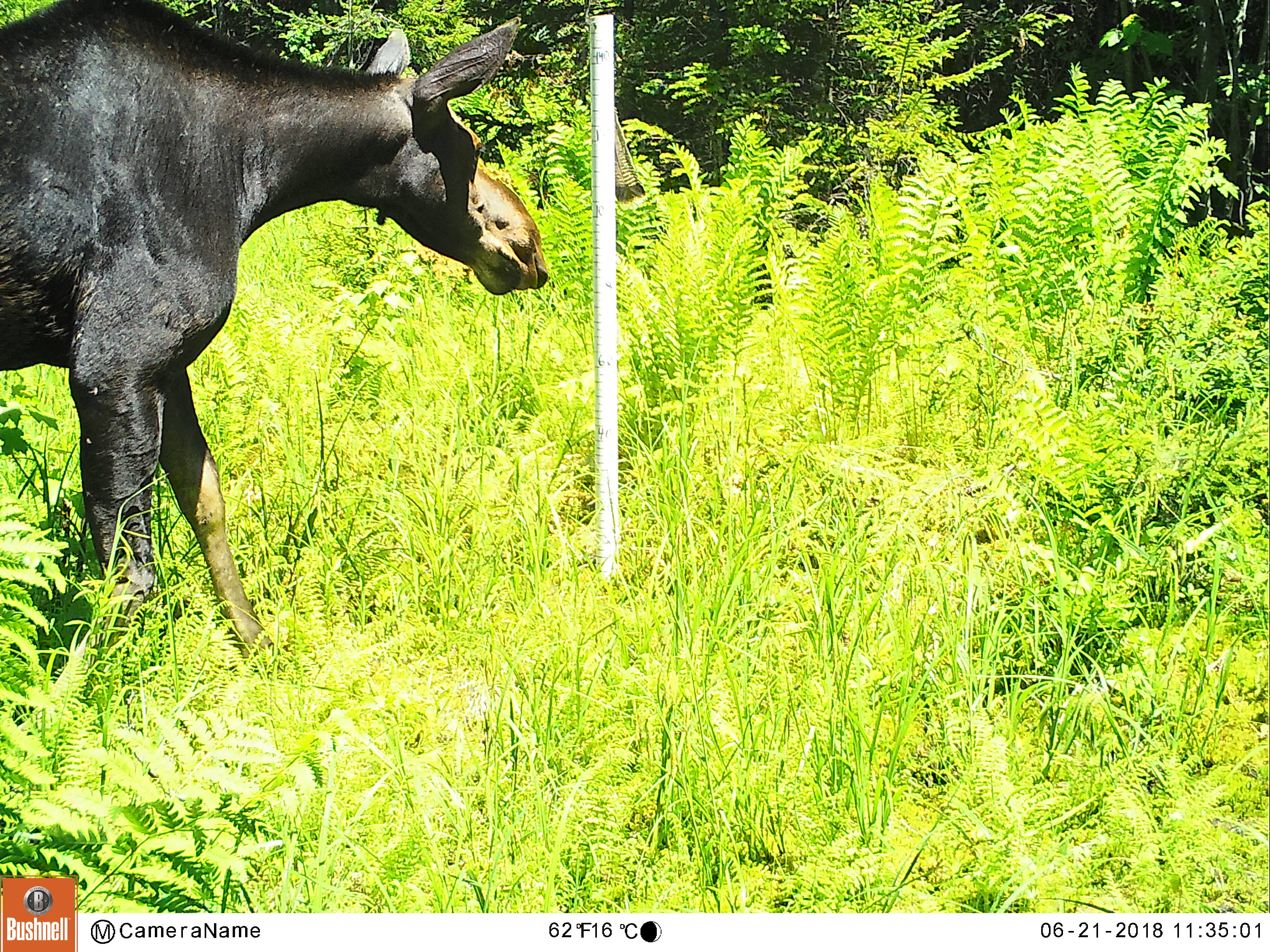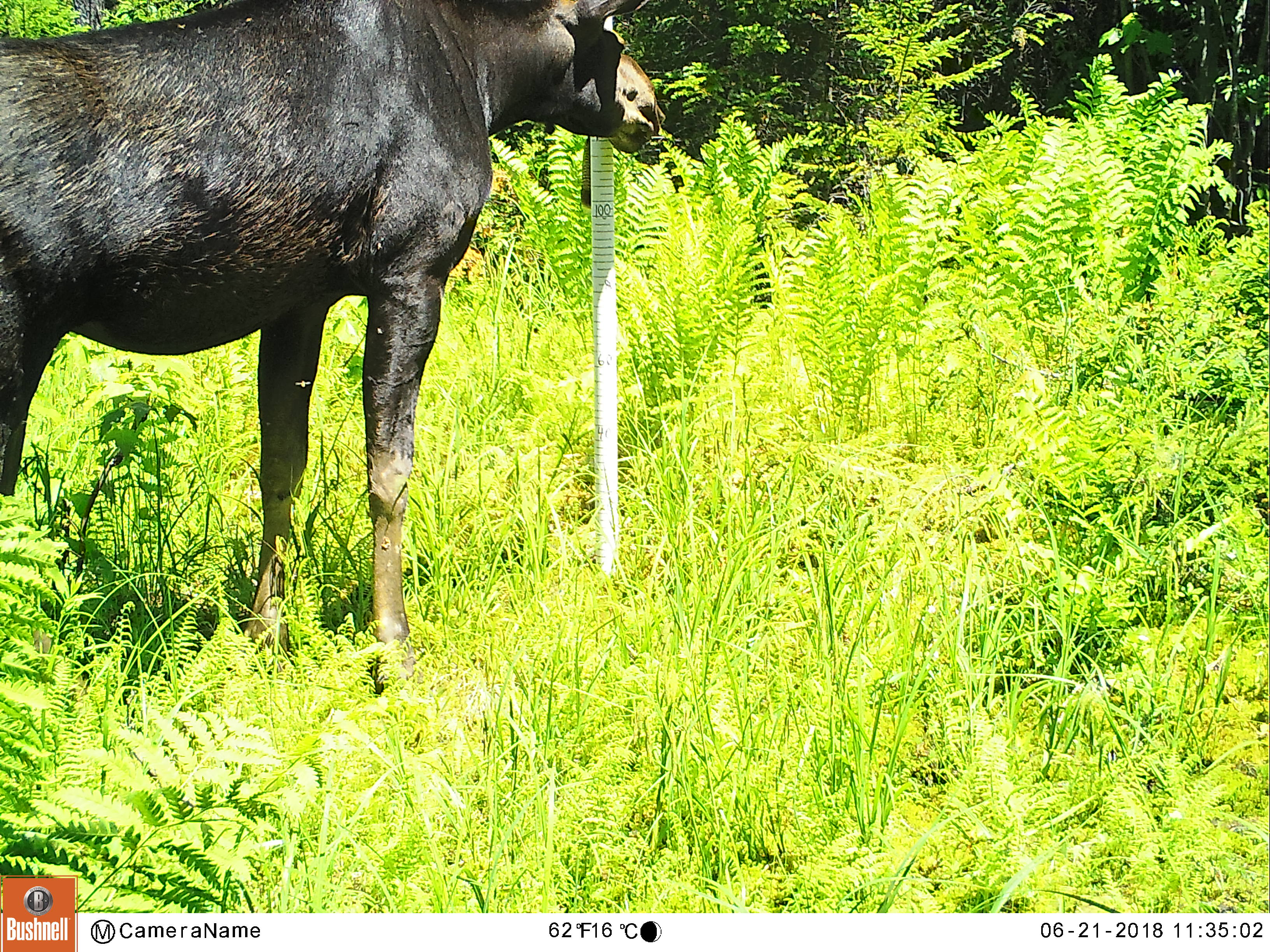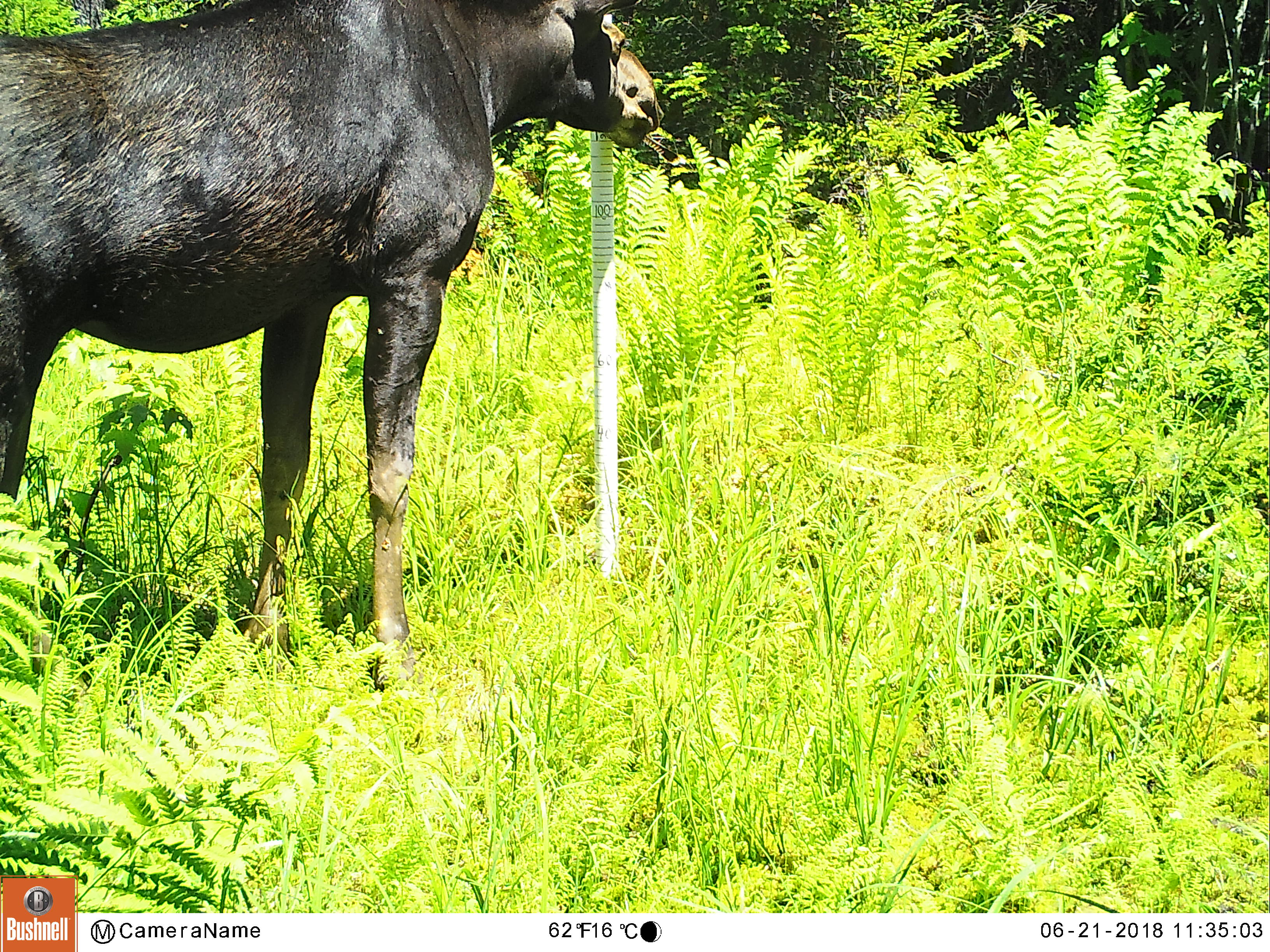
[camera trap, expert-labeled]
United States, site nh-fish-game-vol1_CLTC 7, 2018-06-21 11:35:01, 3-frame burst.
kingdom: Animalia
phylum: Chordata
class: Mammalia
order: Artiodactyla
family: Cervidae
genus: Alces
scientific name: Alces alces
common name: moose